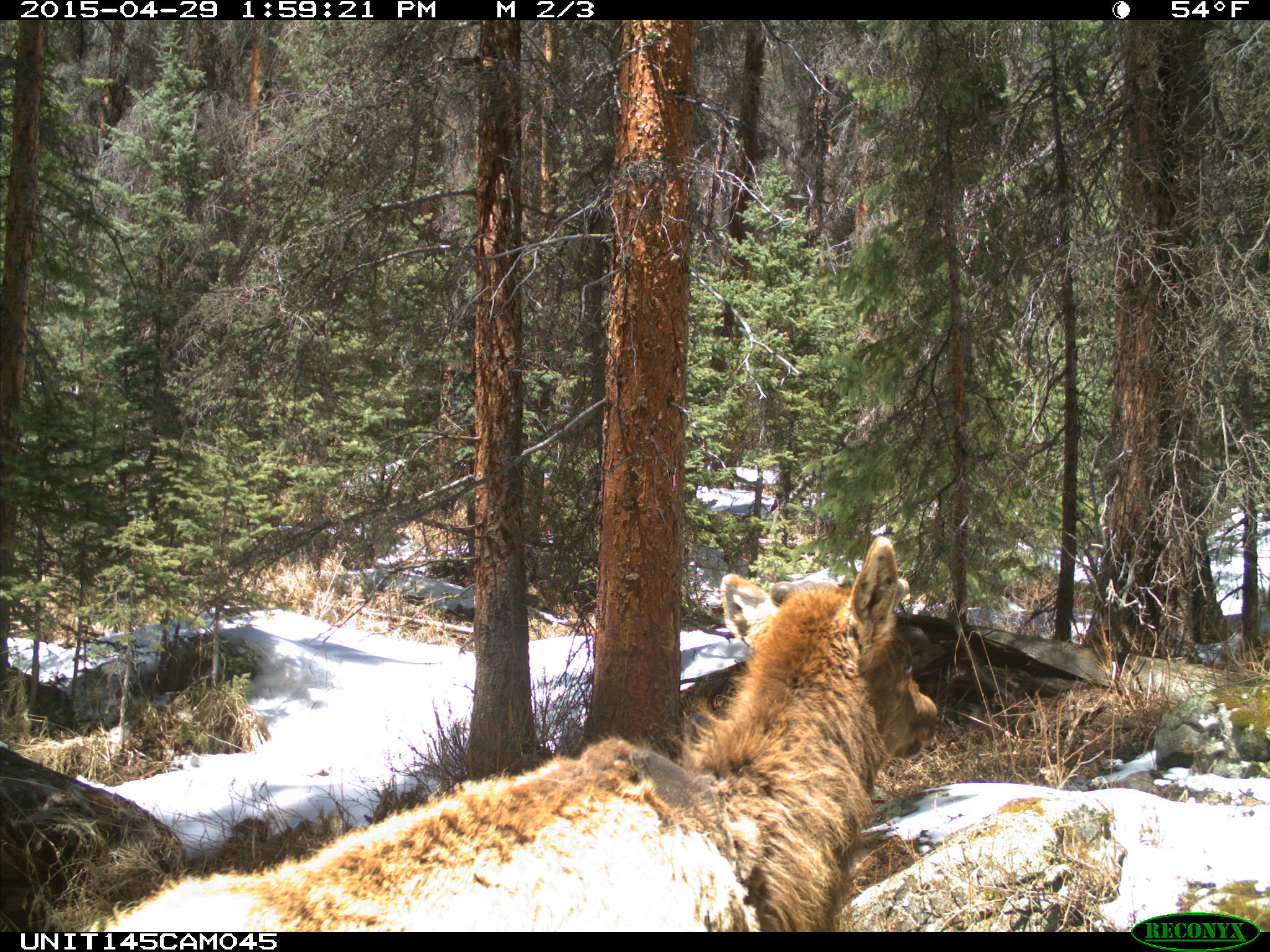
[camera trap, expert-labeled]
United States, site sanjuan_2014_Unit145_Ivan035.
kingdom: Animalia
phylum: Chordata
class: Mammalia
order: Artiodactyla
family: Cervidae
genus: Cervus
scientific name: Cervus elaphus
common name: red deer